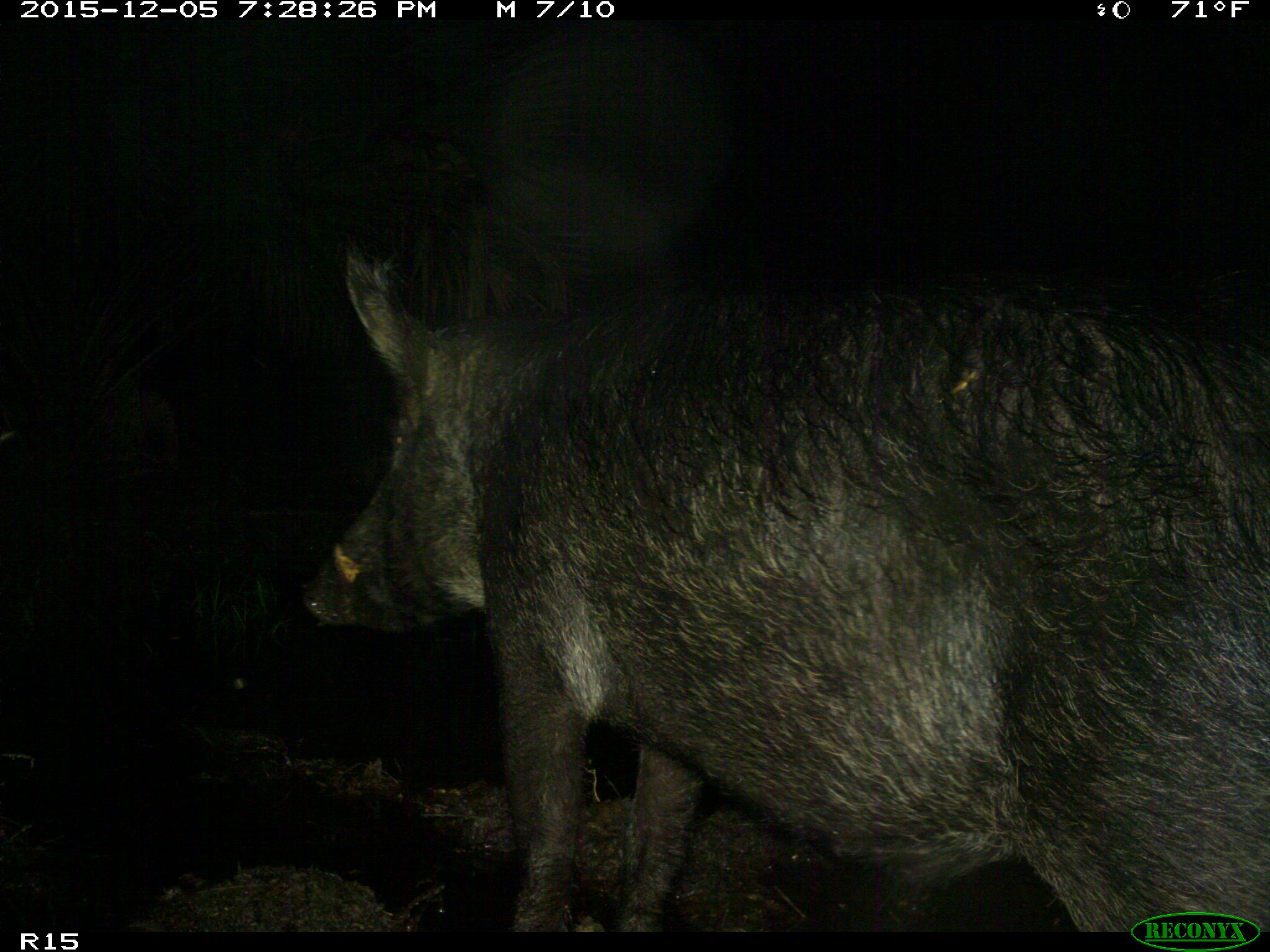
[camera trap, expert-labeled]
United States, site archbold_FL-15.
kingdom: Animalia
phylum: Chordata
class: Mammalia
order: Artiodactyla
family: Suidae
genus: Sus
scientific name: Sus scrofa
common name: wild boar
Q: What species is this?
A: Sus scrofa (wild boar).